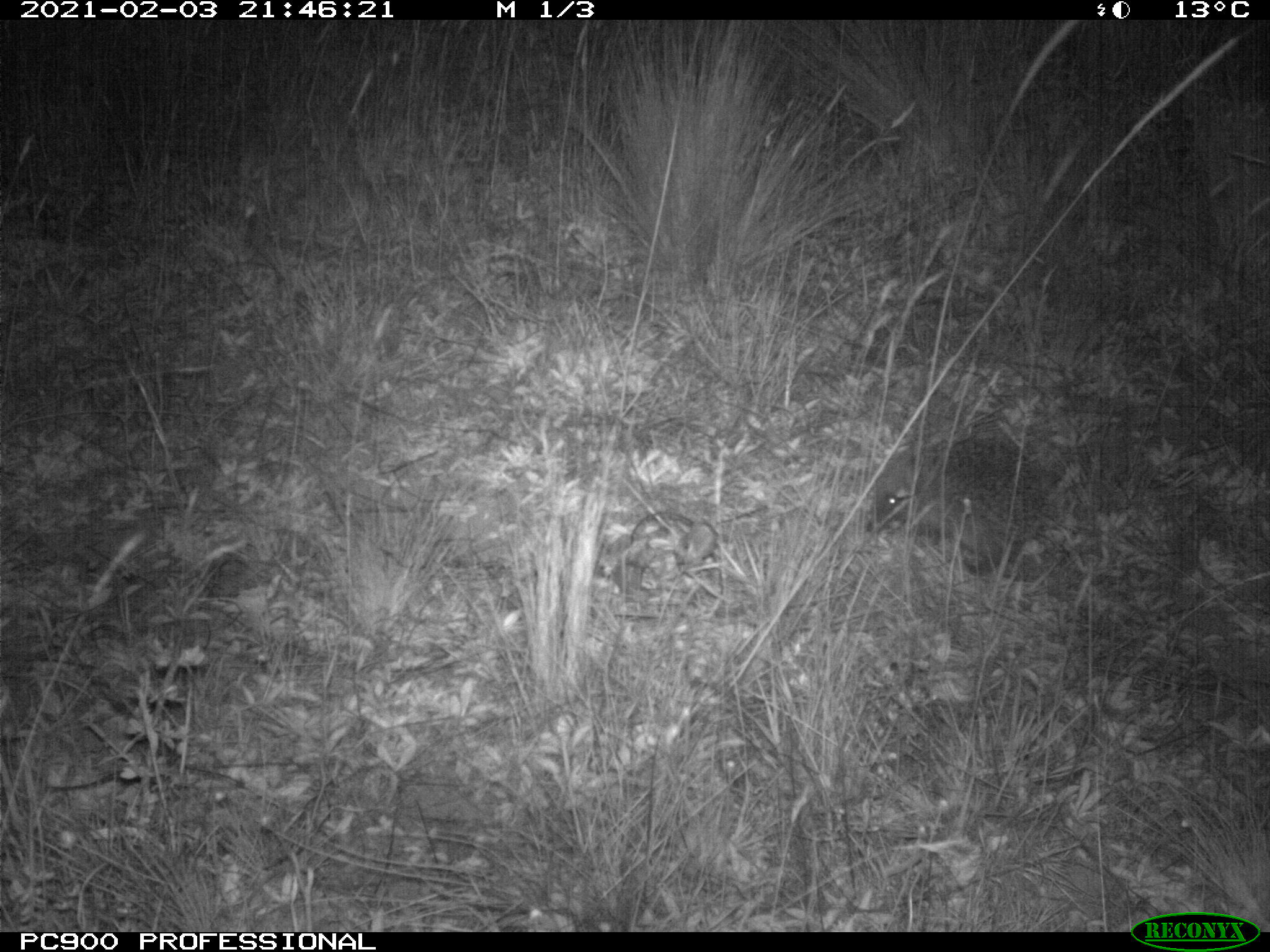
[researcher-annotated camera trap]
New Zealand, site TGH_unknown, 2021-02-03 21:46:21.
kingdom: Animalia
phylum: Chordata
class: Mammalia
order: Eulipotyphla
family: Erinaceidae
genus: Erinaceus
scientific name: Erinaceus europaeus europaeus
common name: european hedgehog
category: hedgehog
Hedgehog (european hedgehog) (Erinaceus europaeus europaeus).